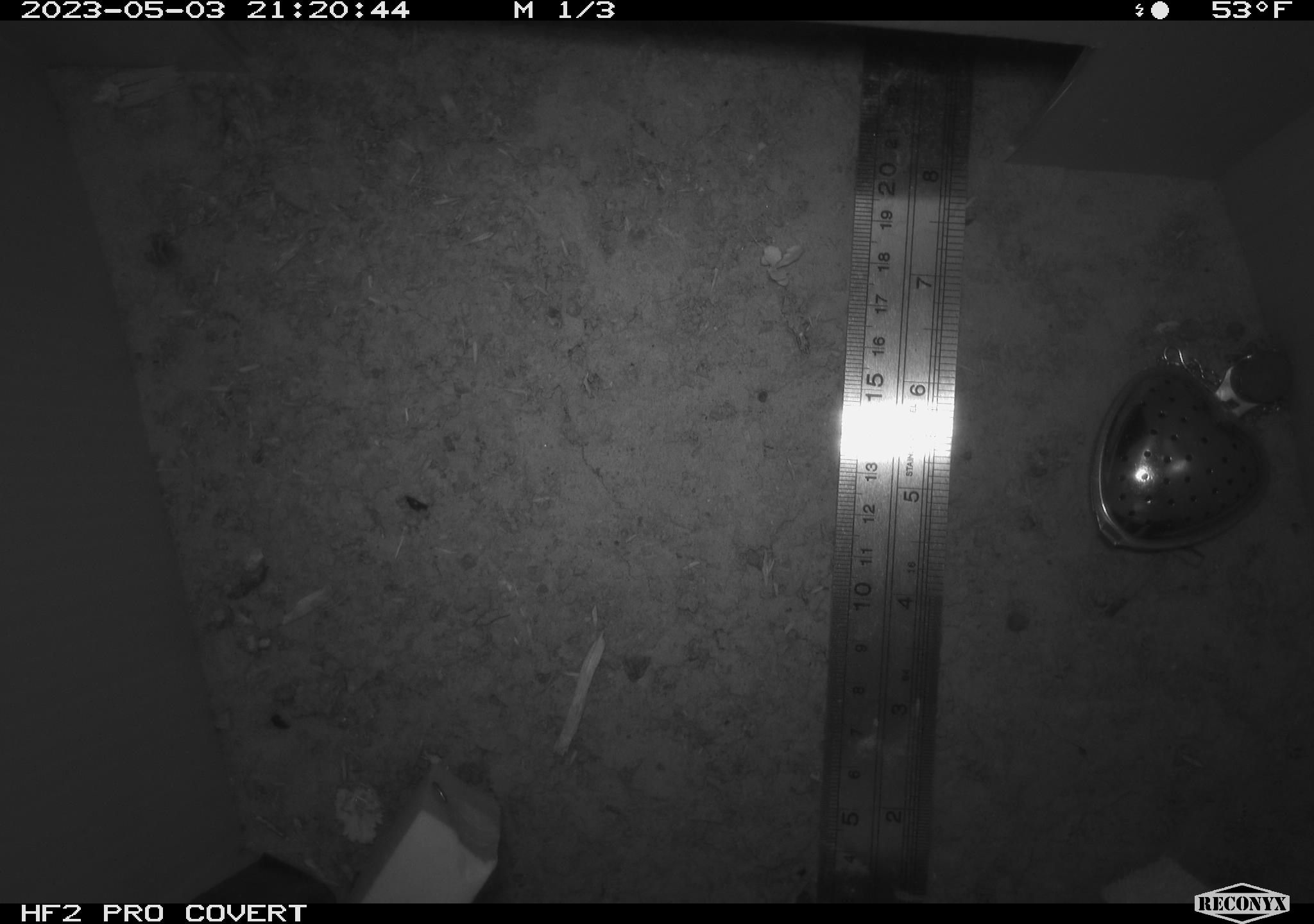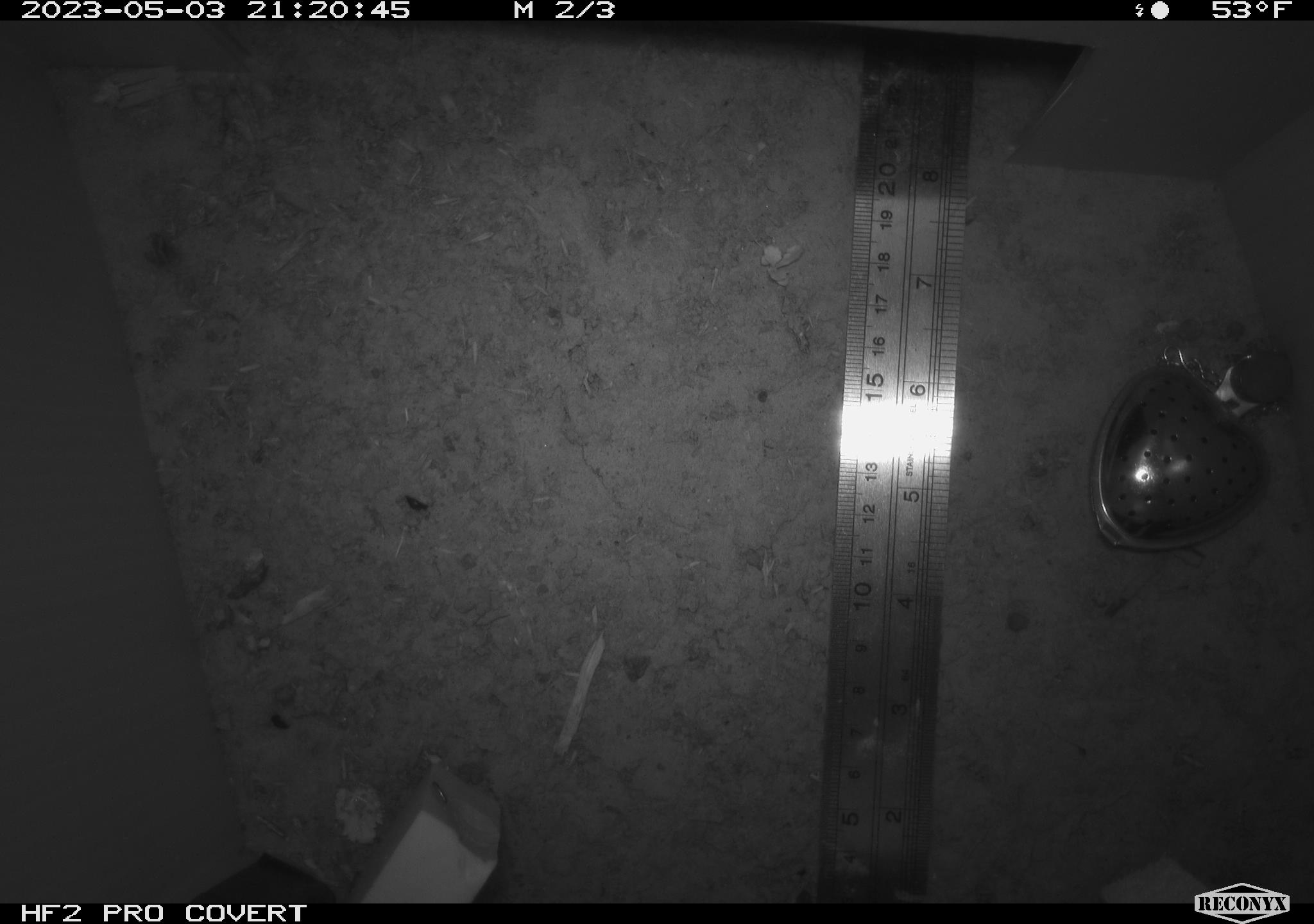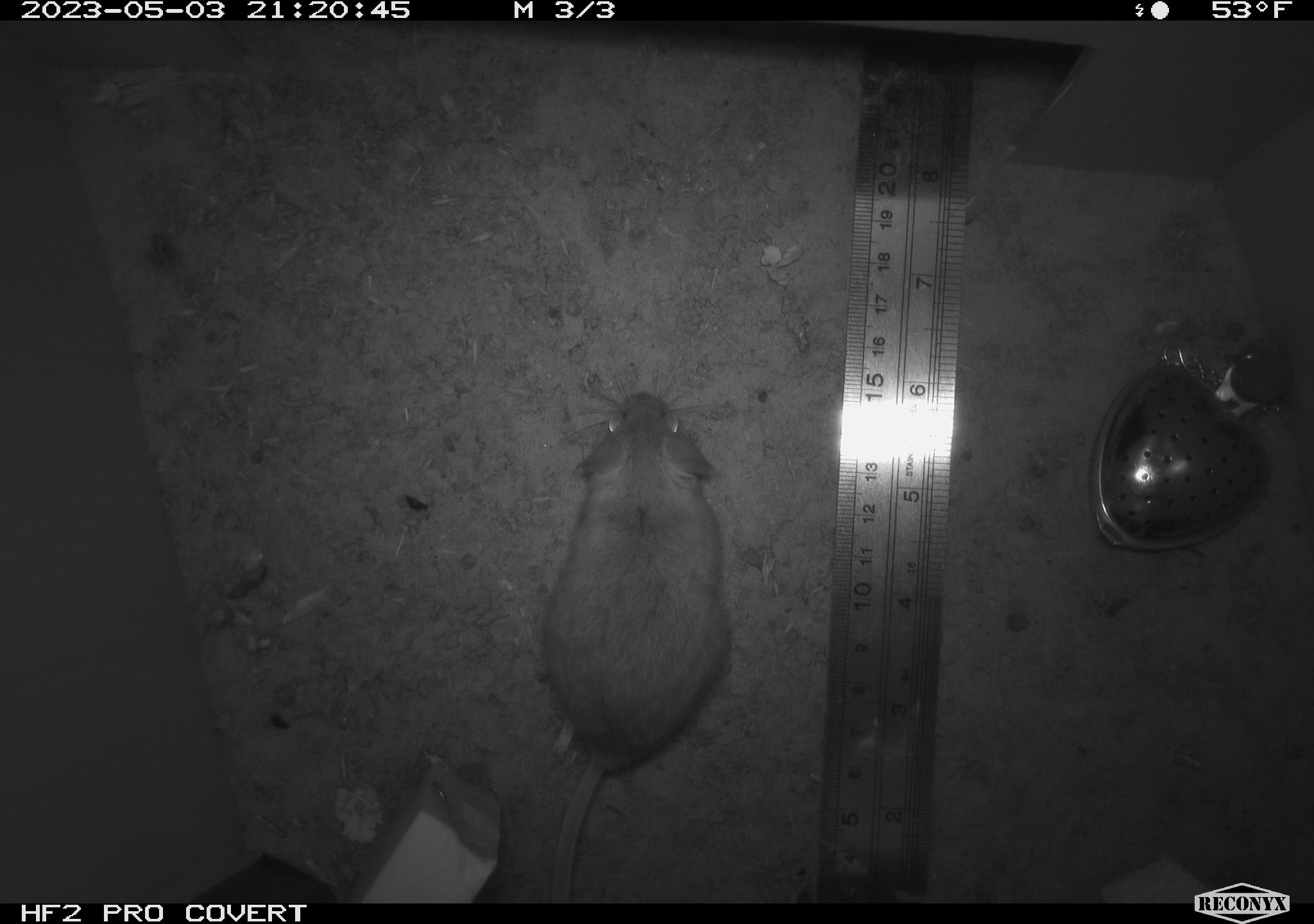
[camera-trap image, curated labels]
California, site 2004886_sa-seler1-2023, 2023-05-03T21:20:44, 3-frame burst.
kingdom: Animalia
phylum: Chordata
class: Mammalia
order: Rodentia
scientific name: Rodentia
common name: mouse species